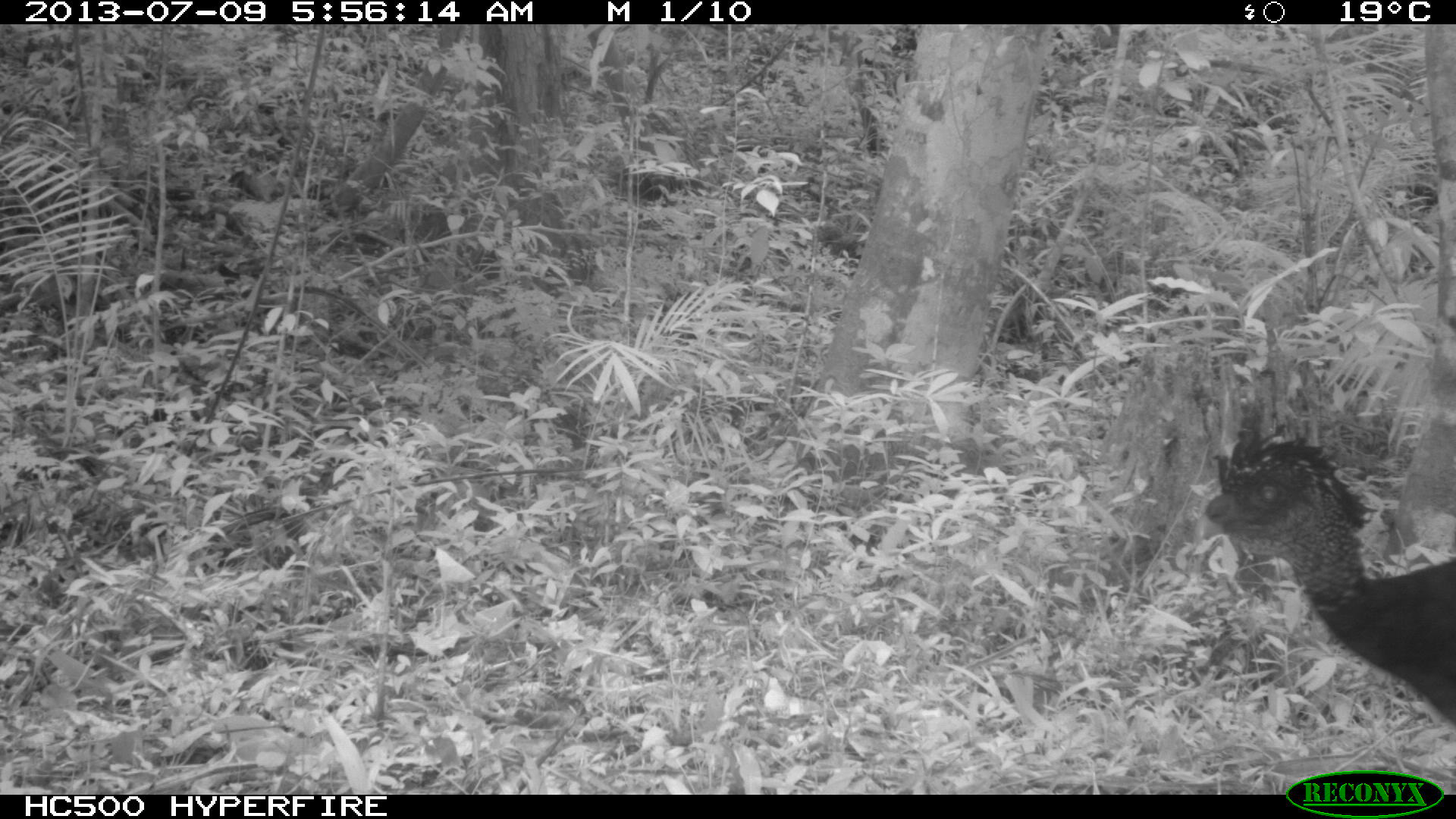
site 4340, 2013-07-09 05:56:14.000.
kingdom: Animalia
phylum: Chordata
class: Aves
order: Galliformes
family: Cracidae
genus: Crax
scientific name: Crax rubra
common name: great curassow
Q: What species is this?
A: Crax rubra (great curassow).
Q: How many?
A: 1.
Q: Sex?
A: Female.